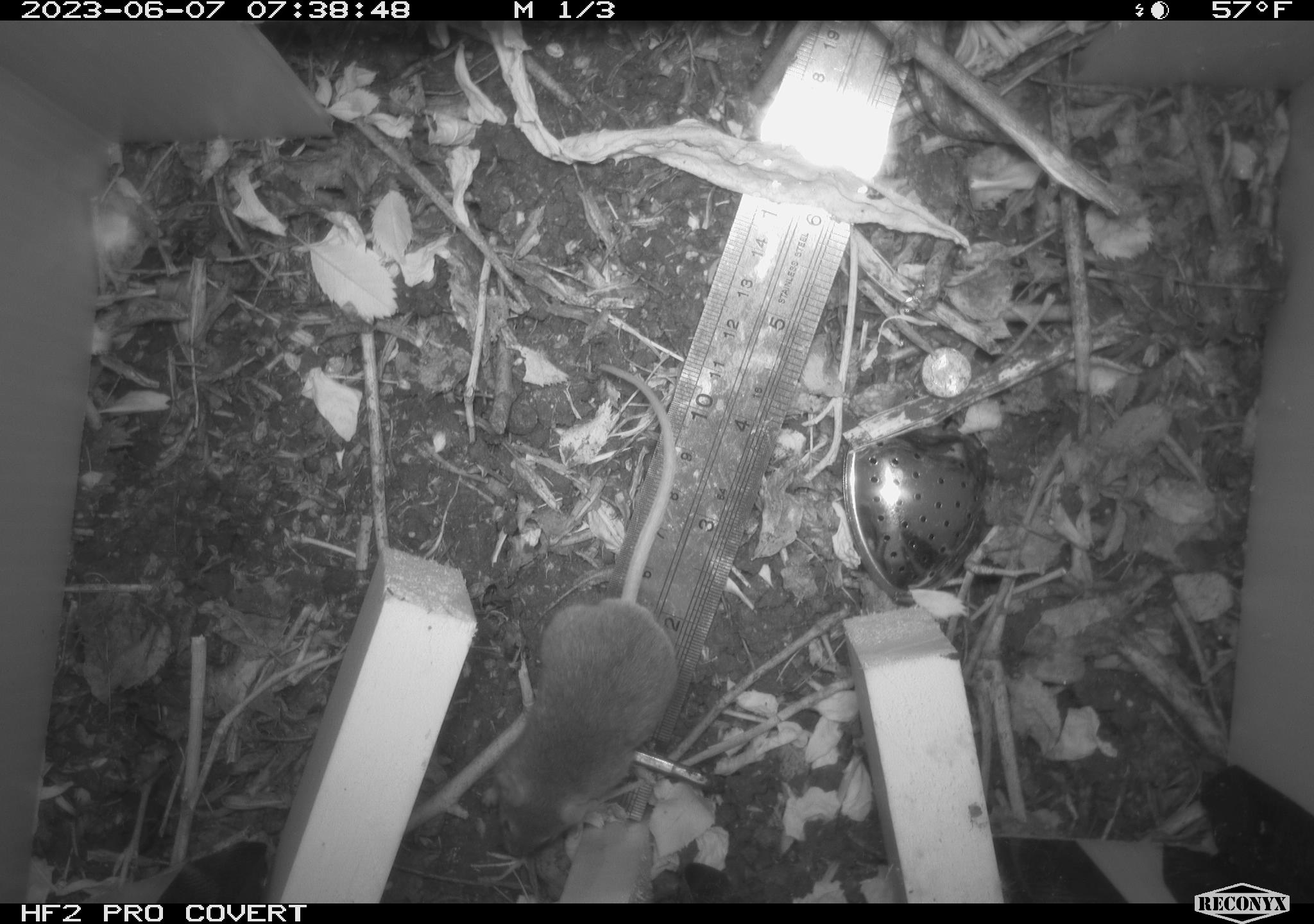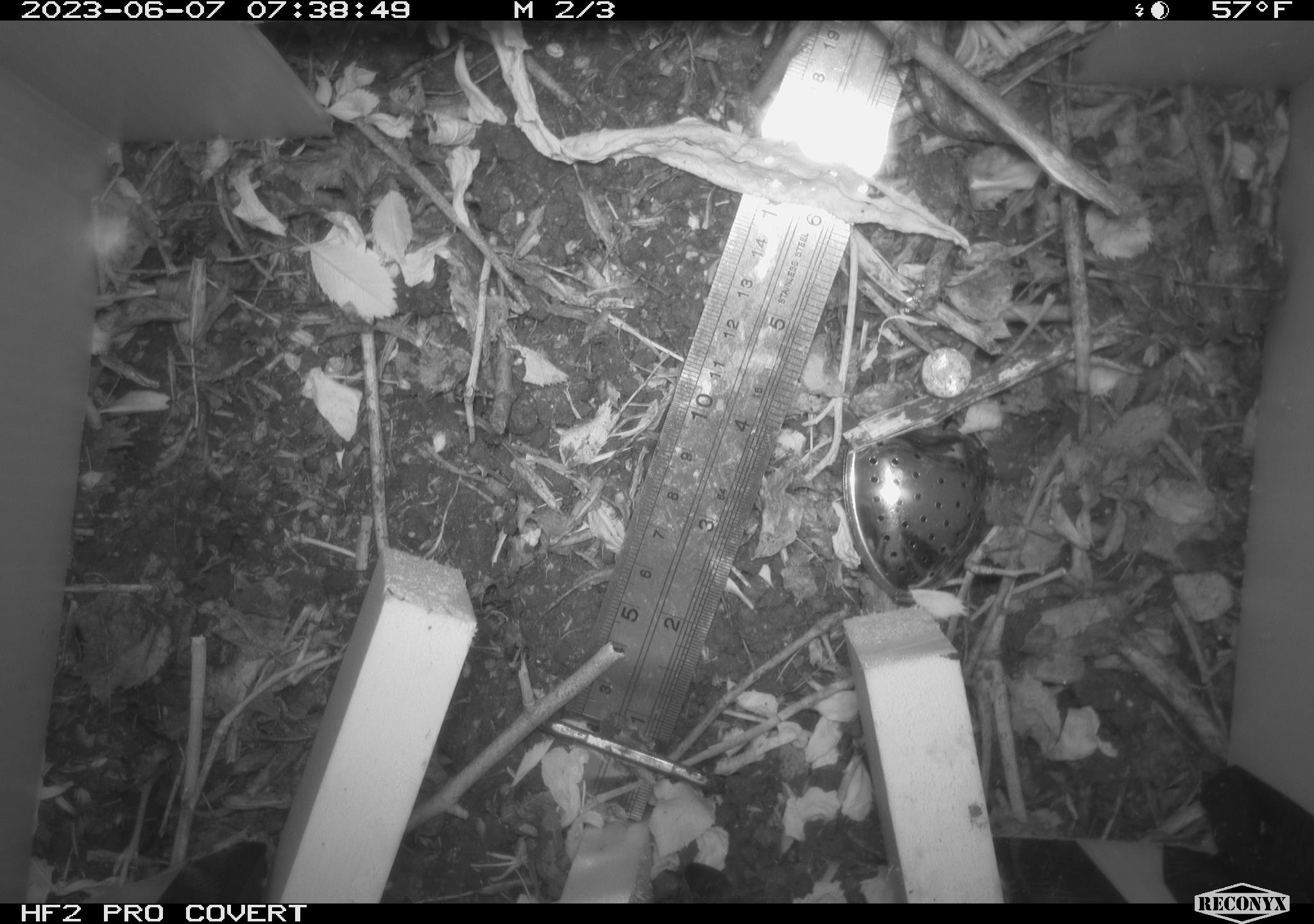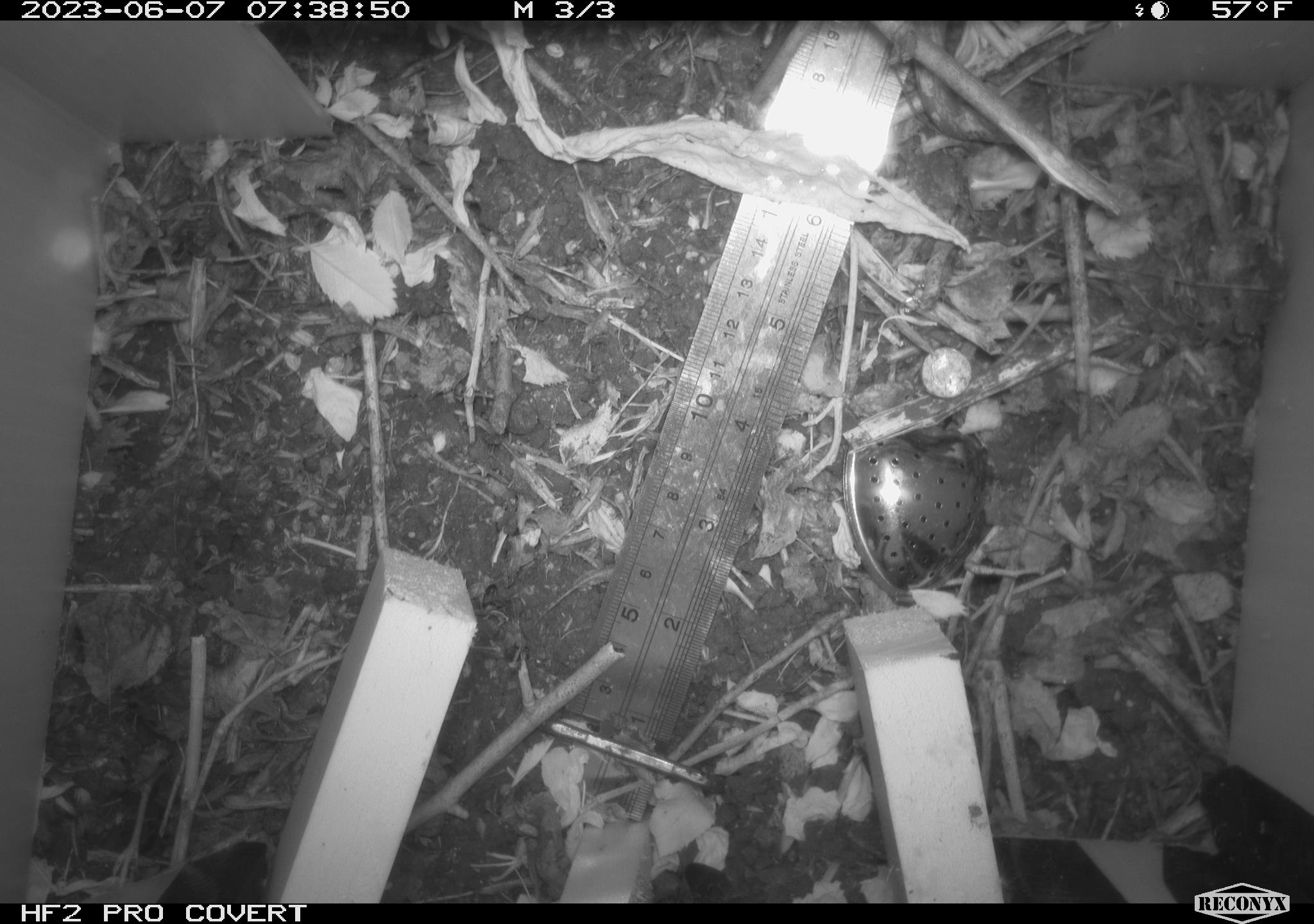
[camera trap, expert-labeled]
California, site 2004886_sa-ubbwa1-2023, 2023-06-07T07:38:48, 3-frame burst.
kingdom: Animalia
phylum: Chordata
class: Mammalia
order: Rodentia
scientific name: Rodentia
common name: rodent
Rodent (Rodentia).